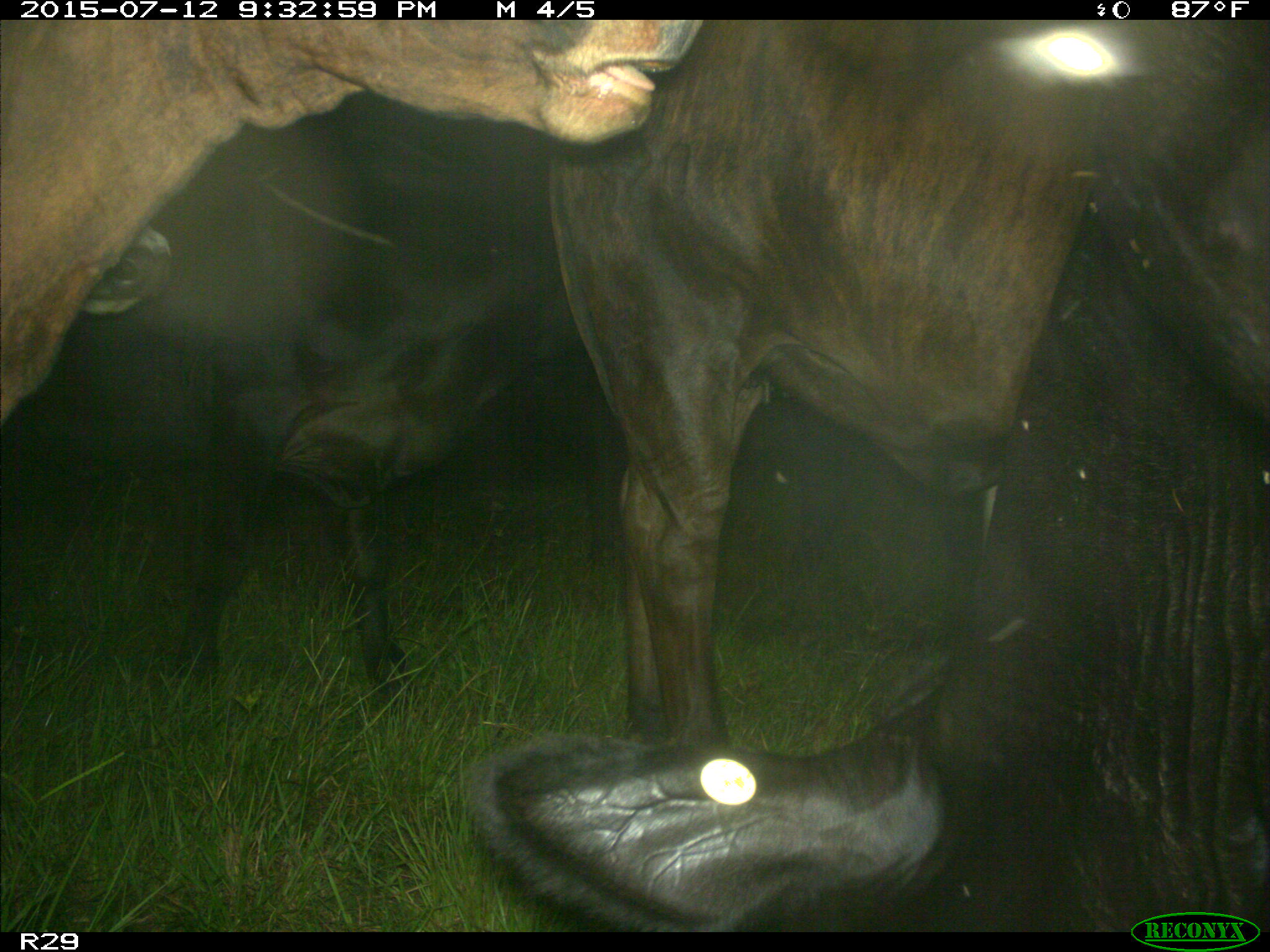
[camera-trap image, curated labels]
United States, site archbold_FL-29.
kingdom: Animalia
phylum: Chordata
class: Mammalia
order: Artiodactyla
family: Bovidae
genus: Bos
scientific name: Bos taurus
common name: domestic cow